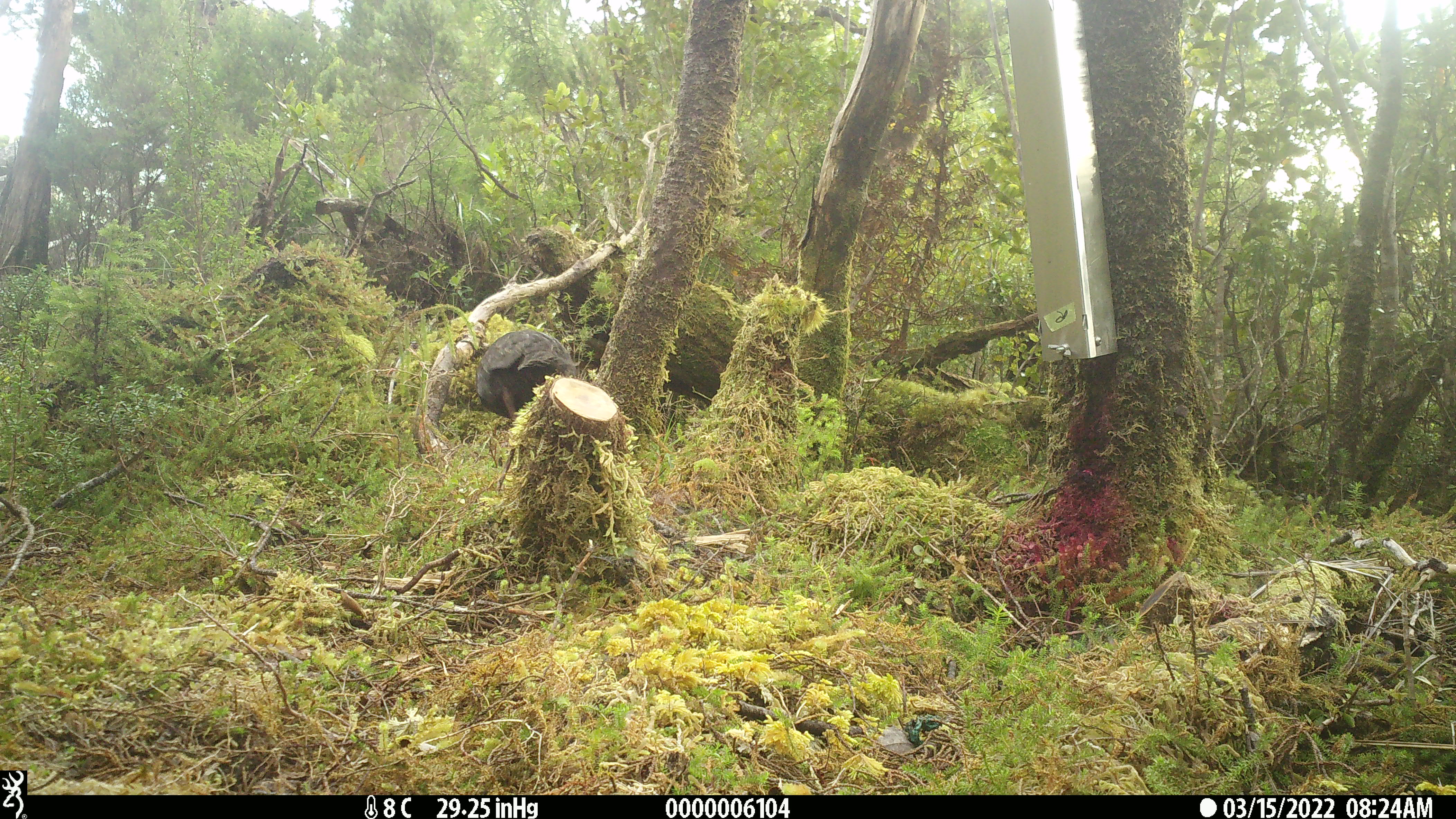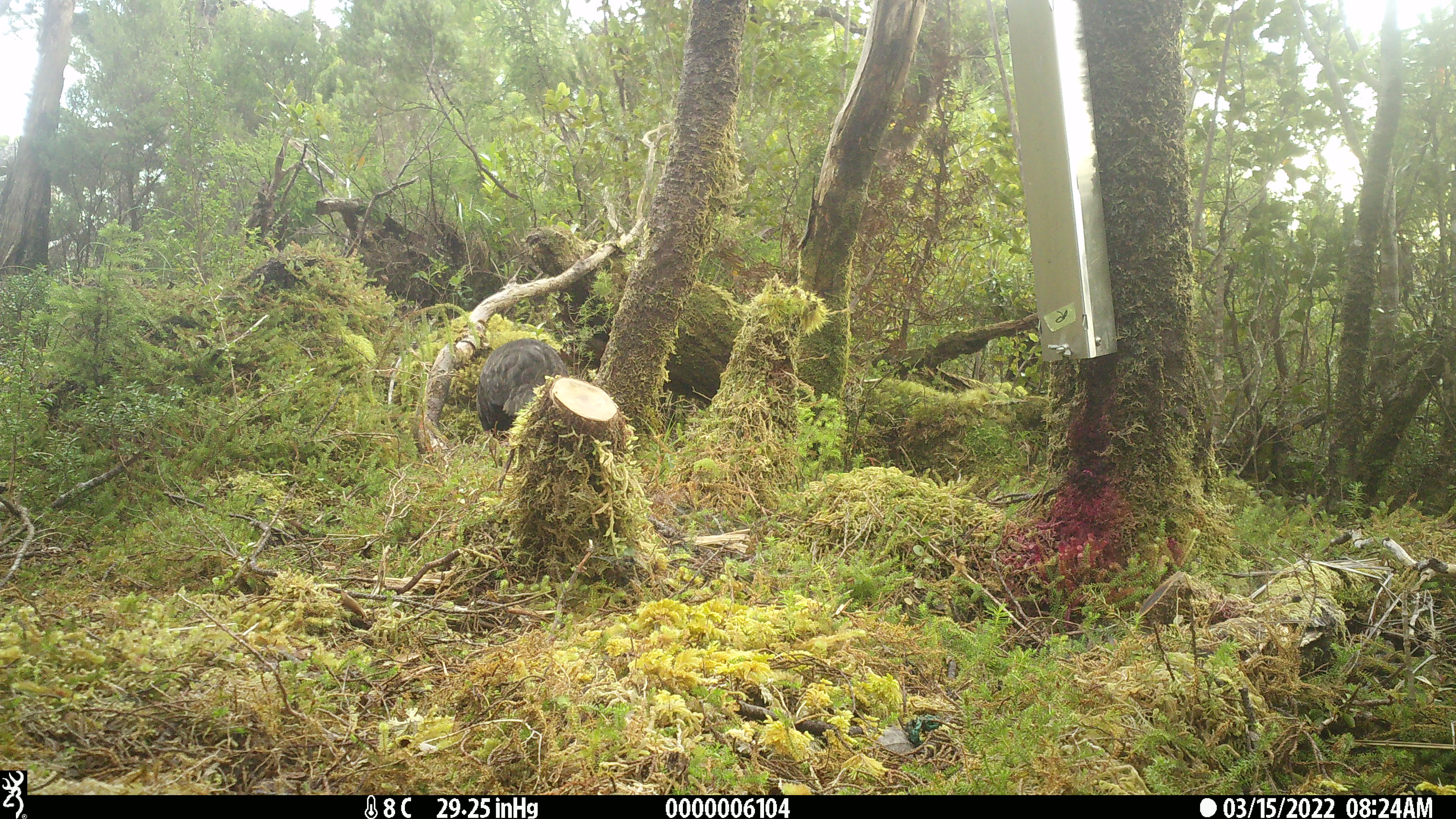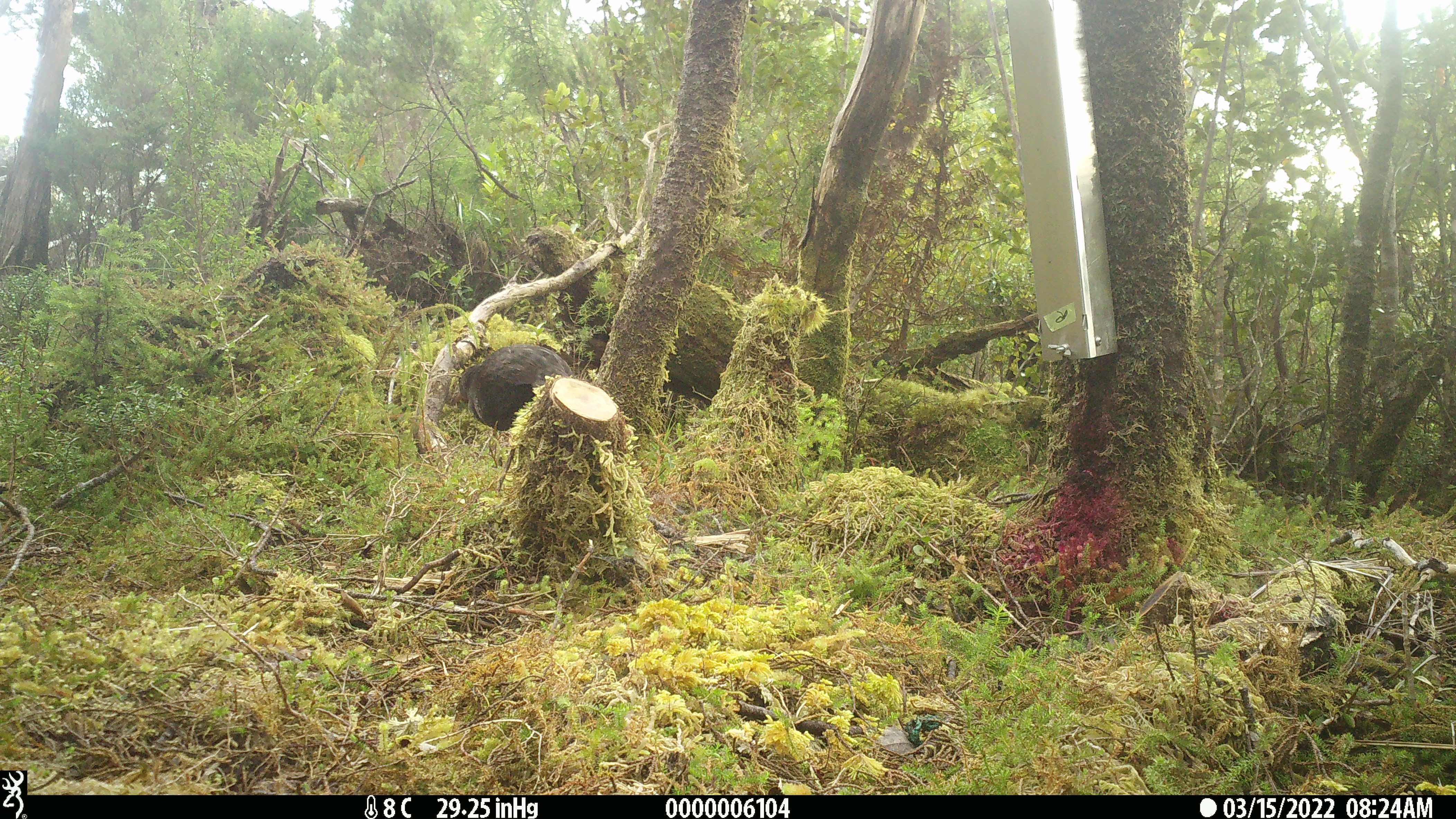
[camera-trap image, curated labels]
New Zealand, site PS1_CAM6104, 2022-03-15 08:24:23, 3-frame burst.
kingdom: Animalia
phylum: Chordata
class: Aves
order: Gruiformes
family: Rallidae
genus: Gallirallus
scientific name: Gallirallus australis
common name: weka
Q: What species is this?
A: Weka (Gallirallus australis).